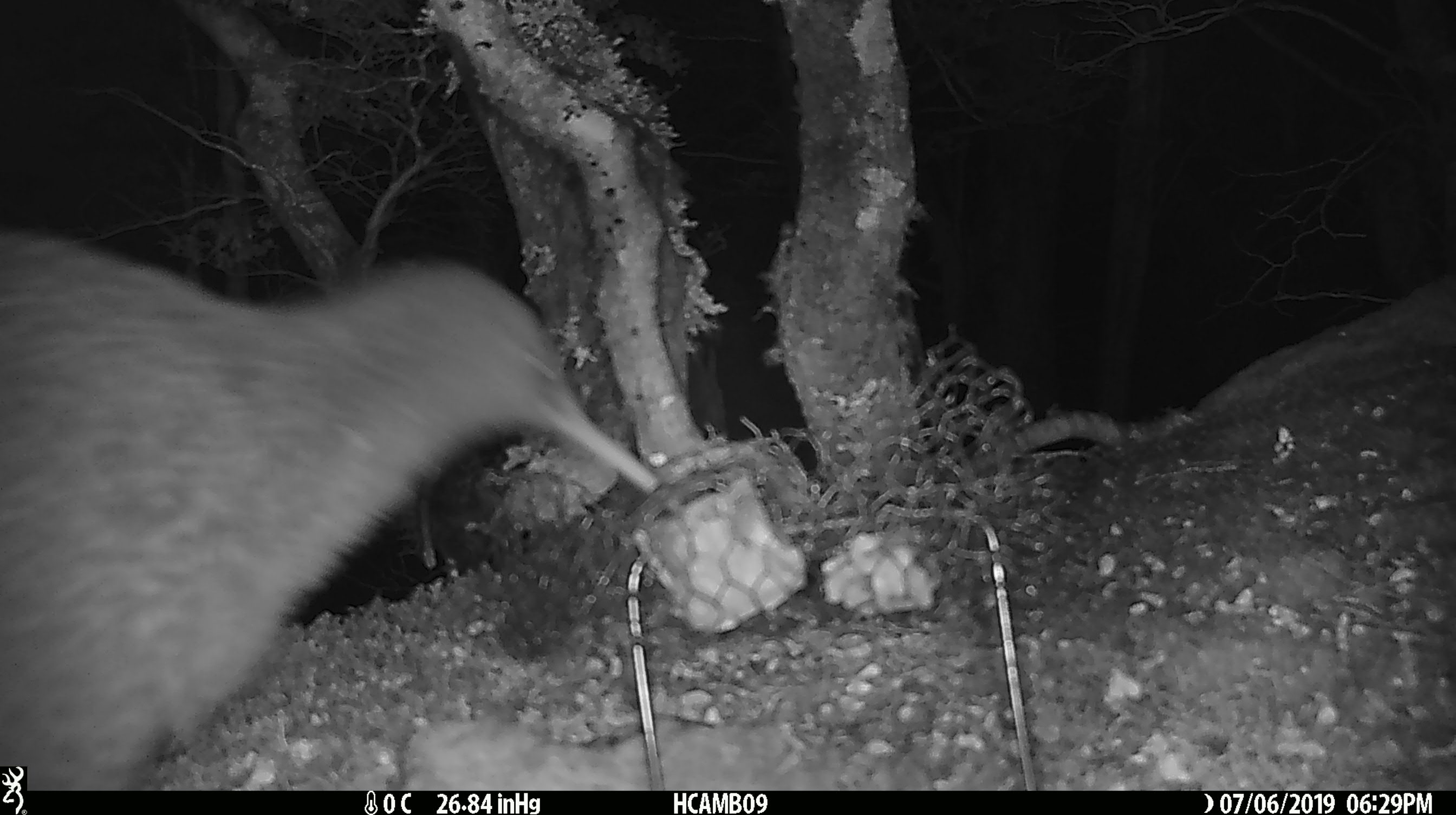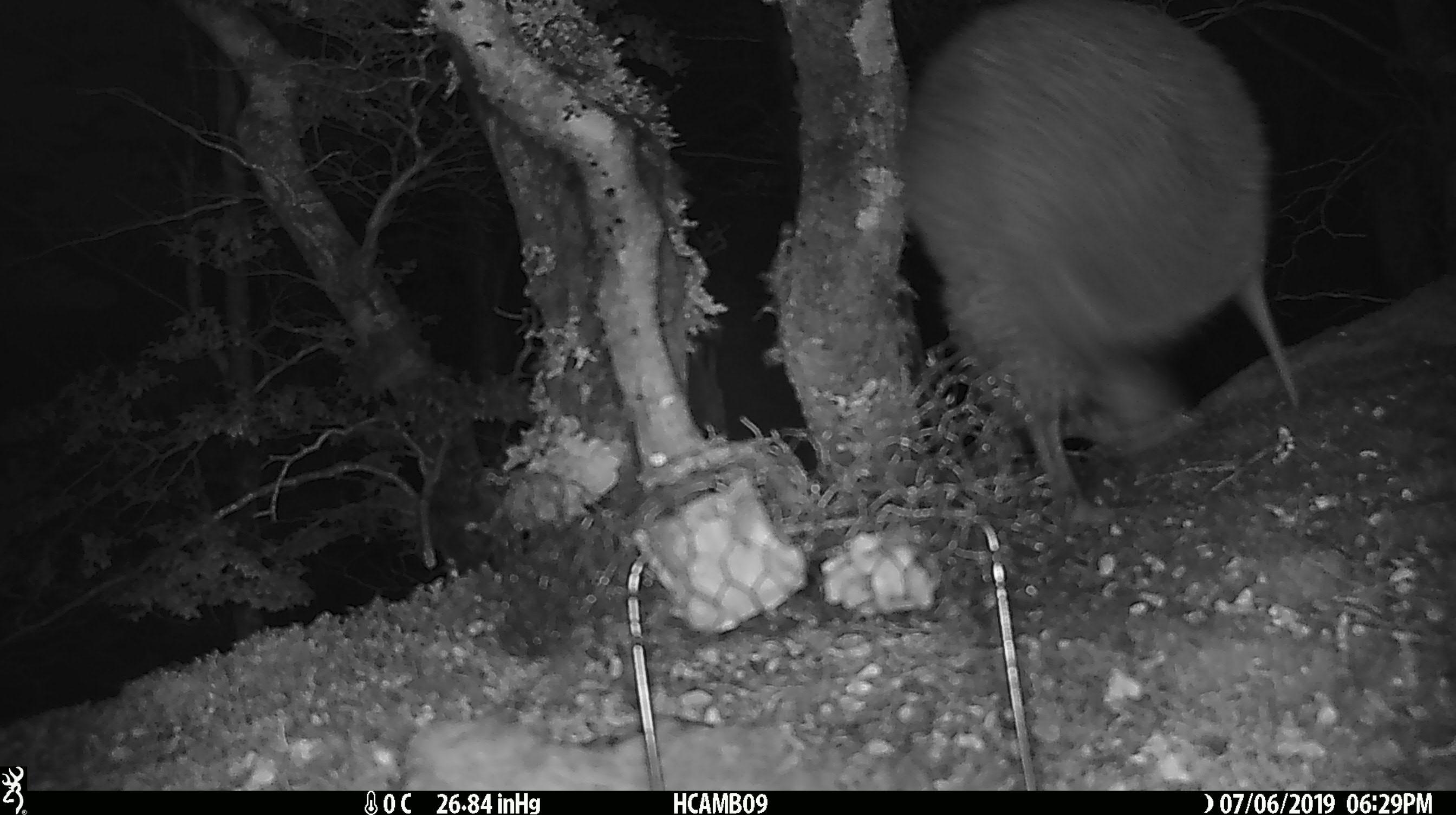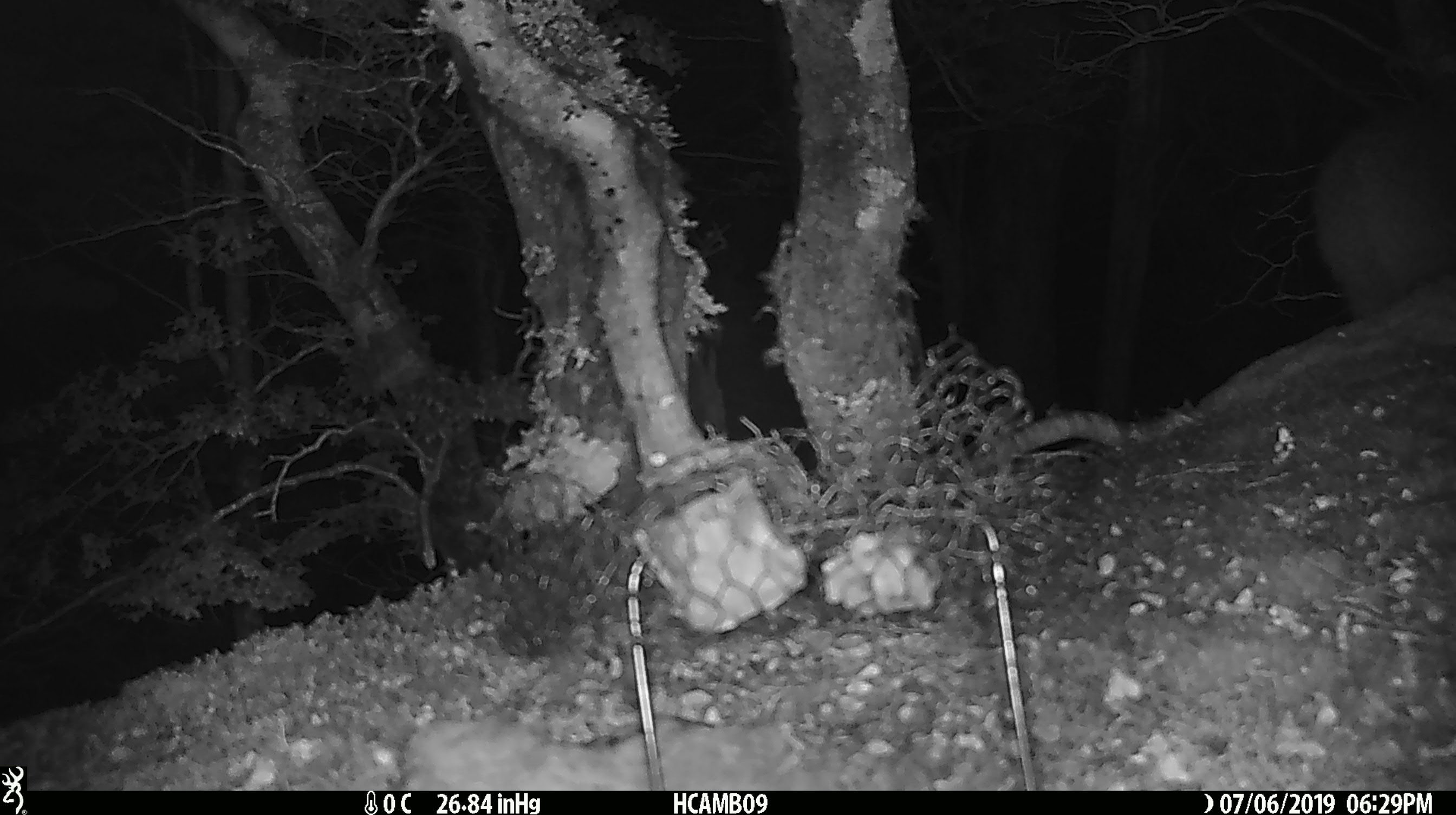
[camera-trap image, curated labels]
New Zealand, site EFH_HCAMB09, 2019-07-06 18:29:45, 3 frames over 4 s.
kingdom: Animalia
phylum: Chordata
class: Aves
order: Apterygiformes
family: Apterygidae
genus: Apteryx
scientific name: Apteryx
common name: kiwi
Kiwi (Apteryx).